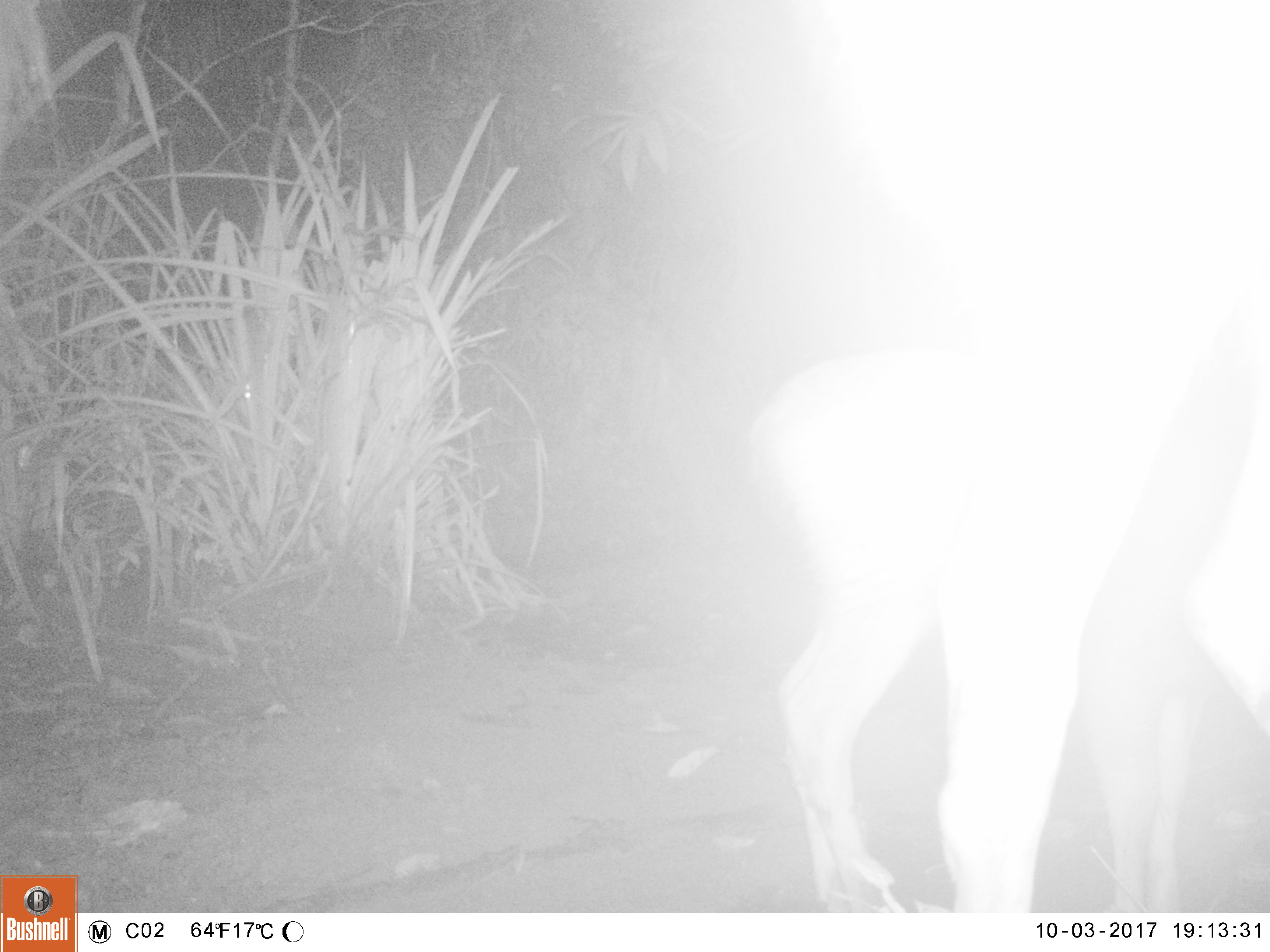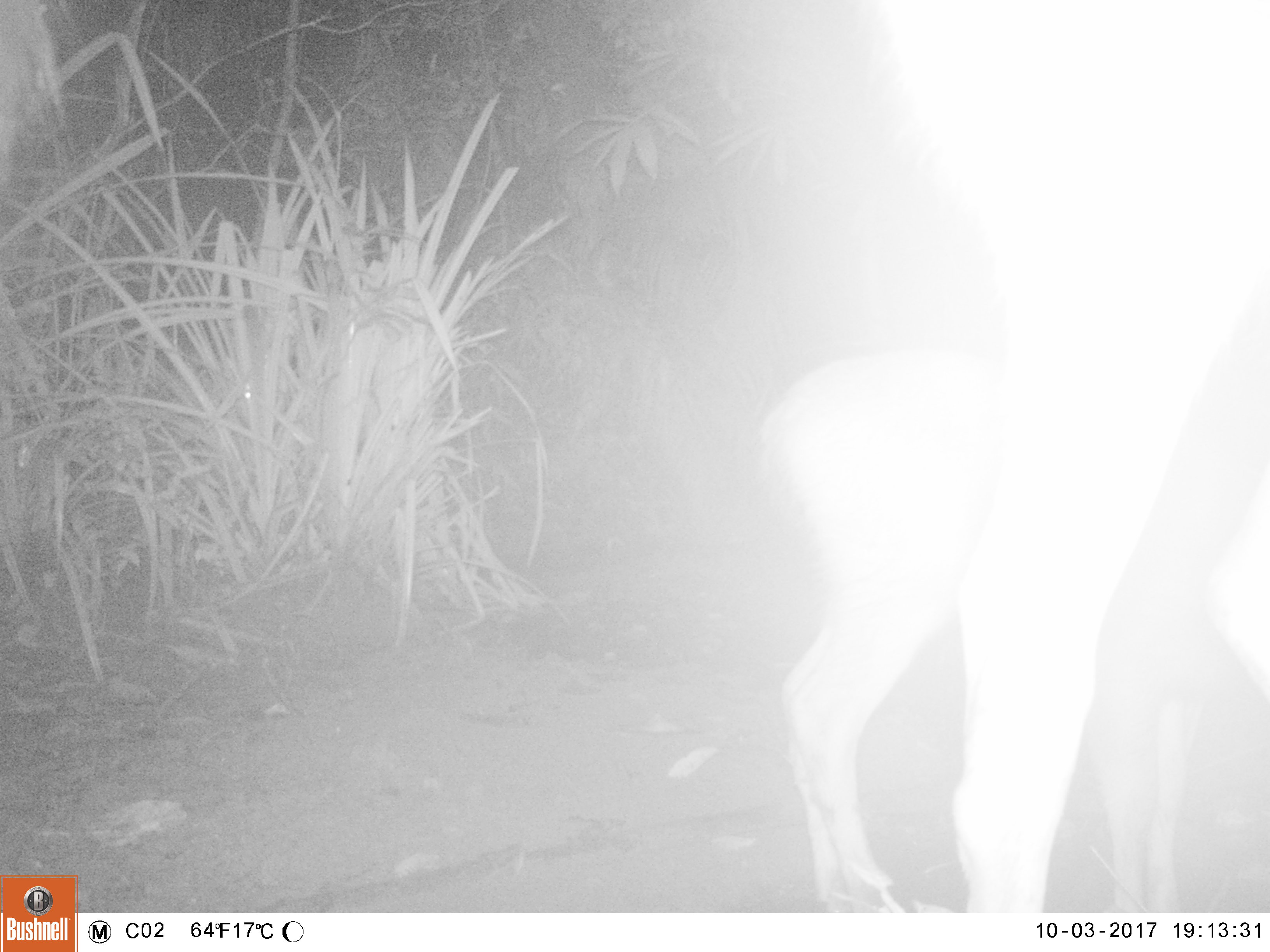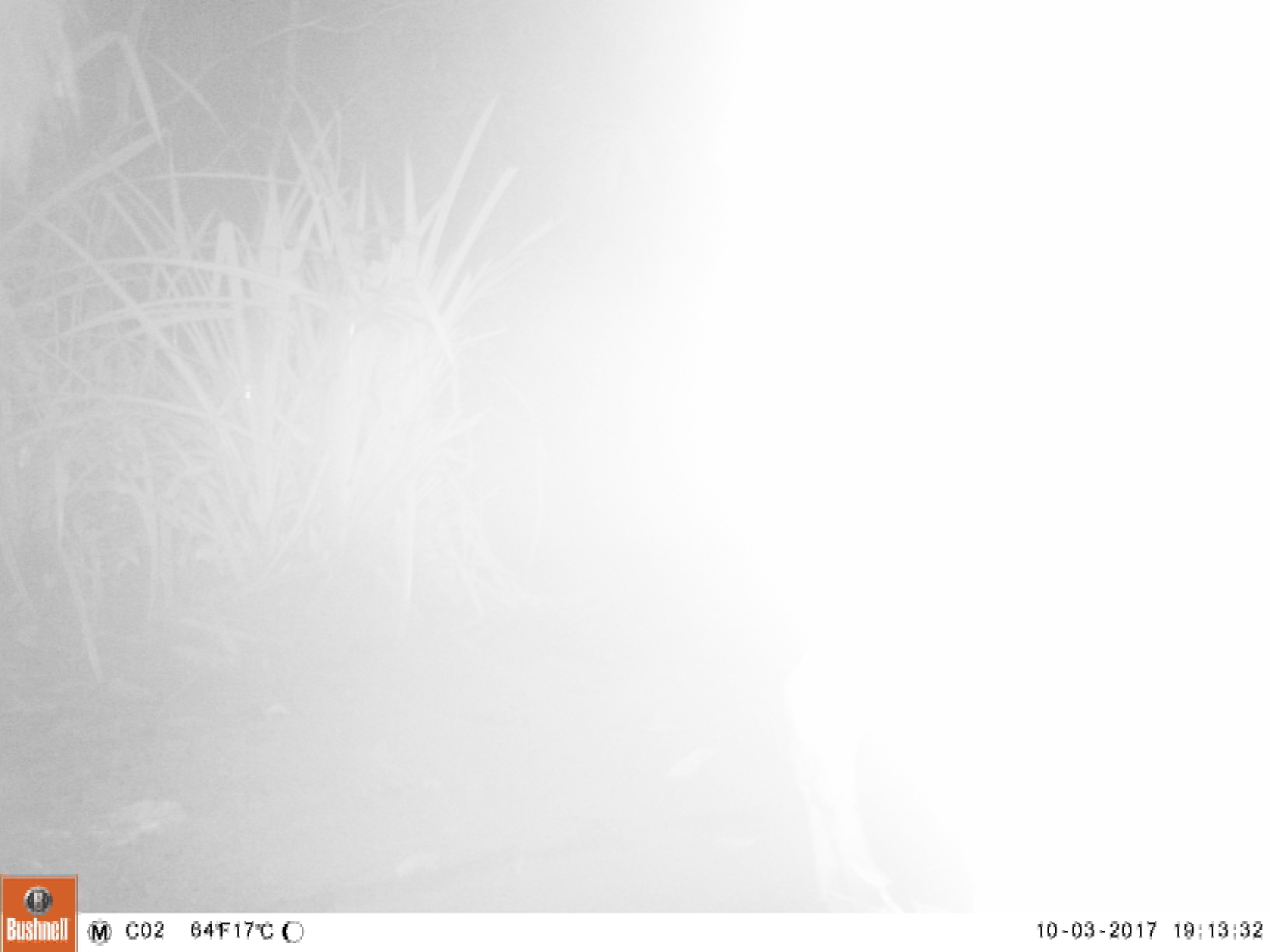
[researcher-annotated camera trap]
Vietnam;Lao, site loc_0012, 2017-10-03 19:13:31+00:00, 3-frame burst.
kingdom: Animalia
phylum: Chordata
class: Mammalia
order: Artiodactyla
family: Cervidae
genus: Rusa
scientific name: Rusa unicolor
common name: sambar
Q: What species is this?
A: Sambar (Rusa unicolor).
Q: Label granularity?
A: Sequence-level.